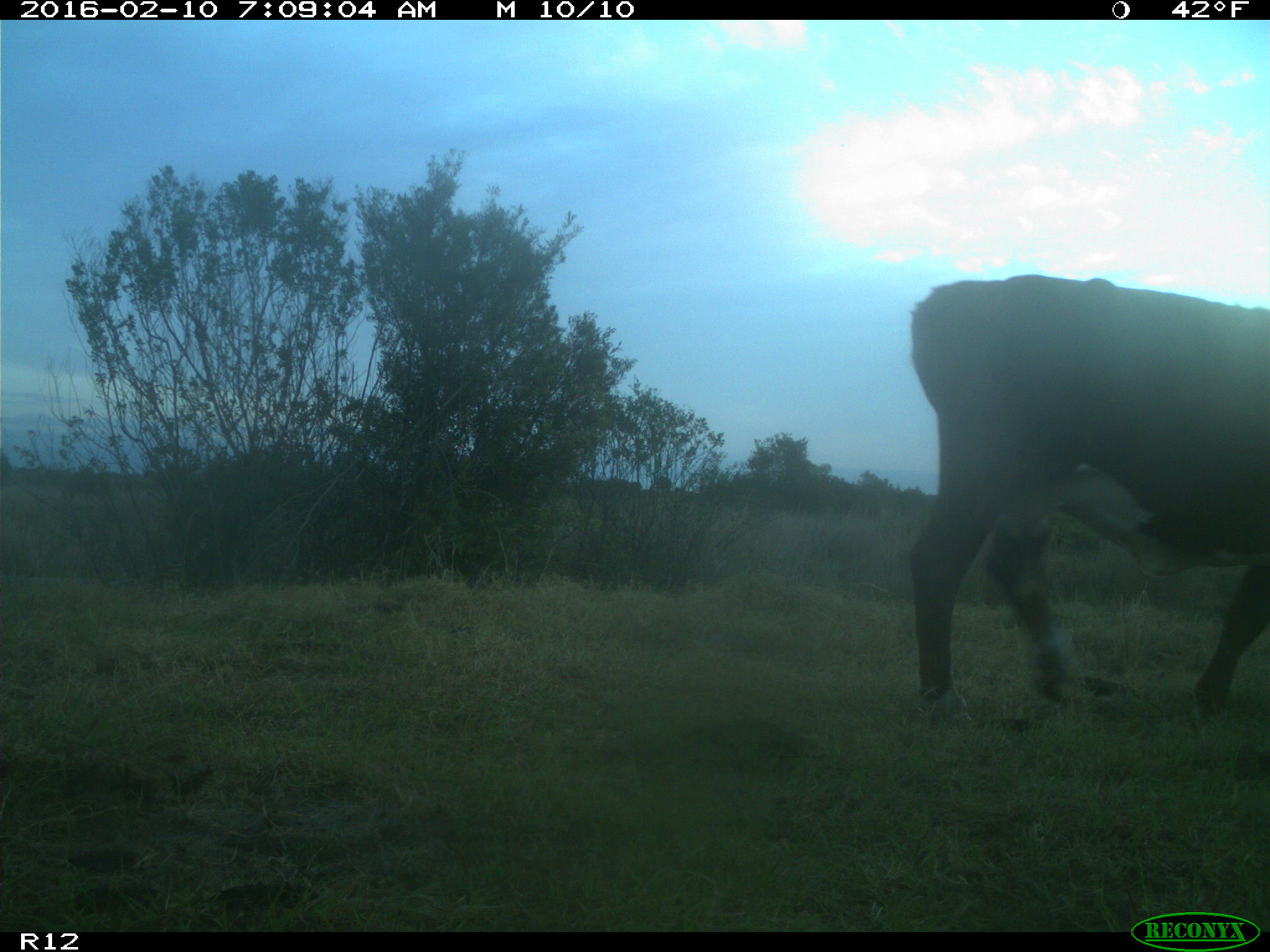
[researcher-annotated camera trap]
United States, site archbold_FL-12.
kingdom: Animalia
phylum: Chordata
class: Mammalia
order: Artiodactyla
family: Bovidae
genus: Bos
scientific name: Bos taurus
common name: domestic cow